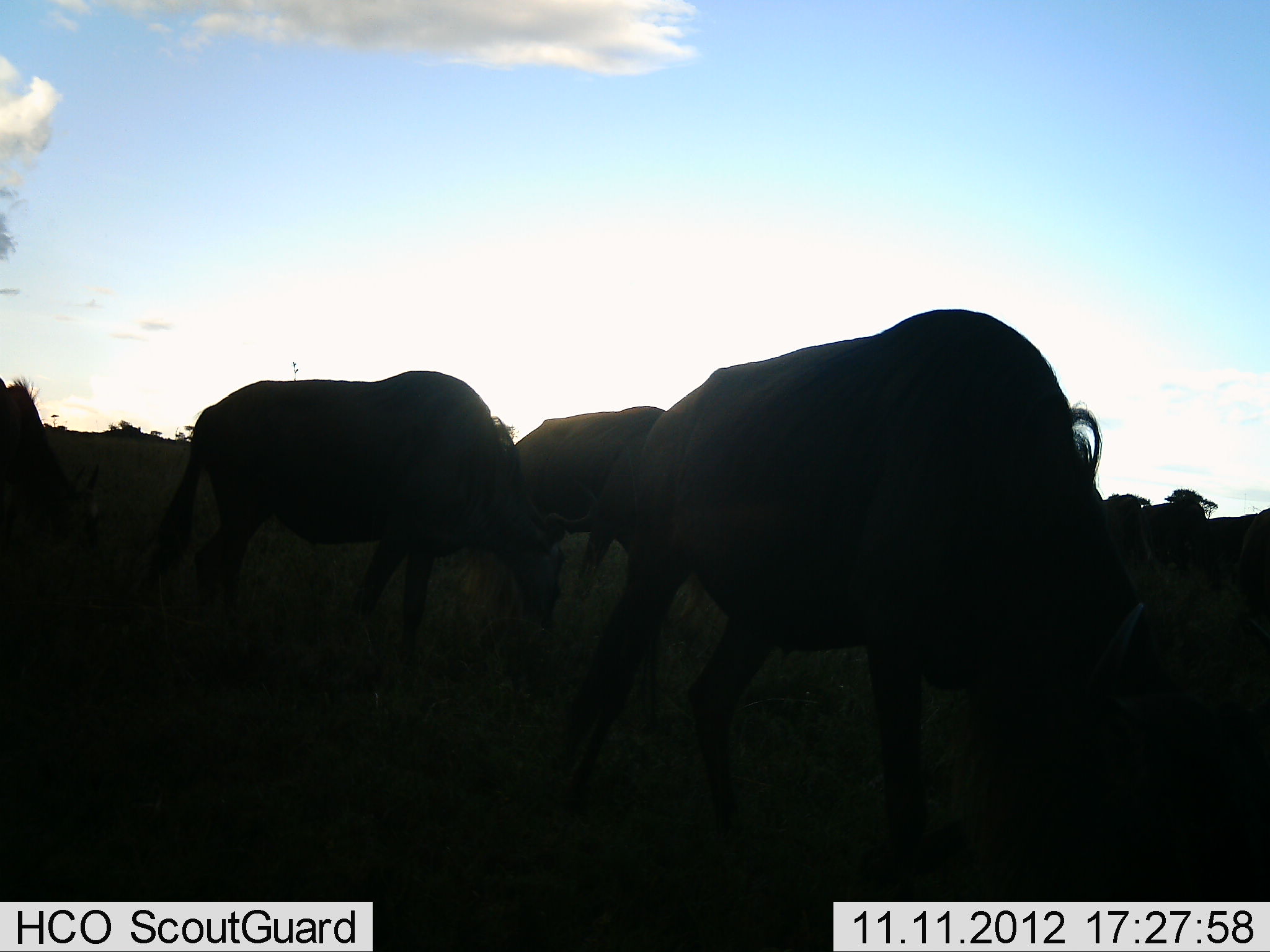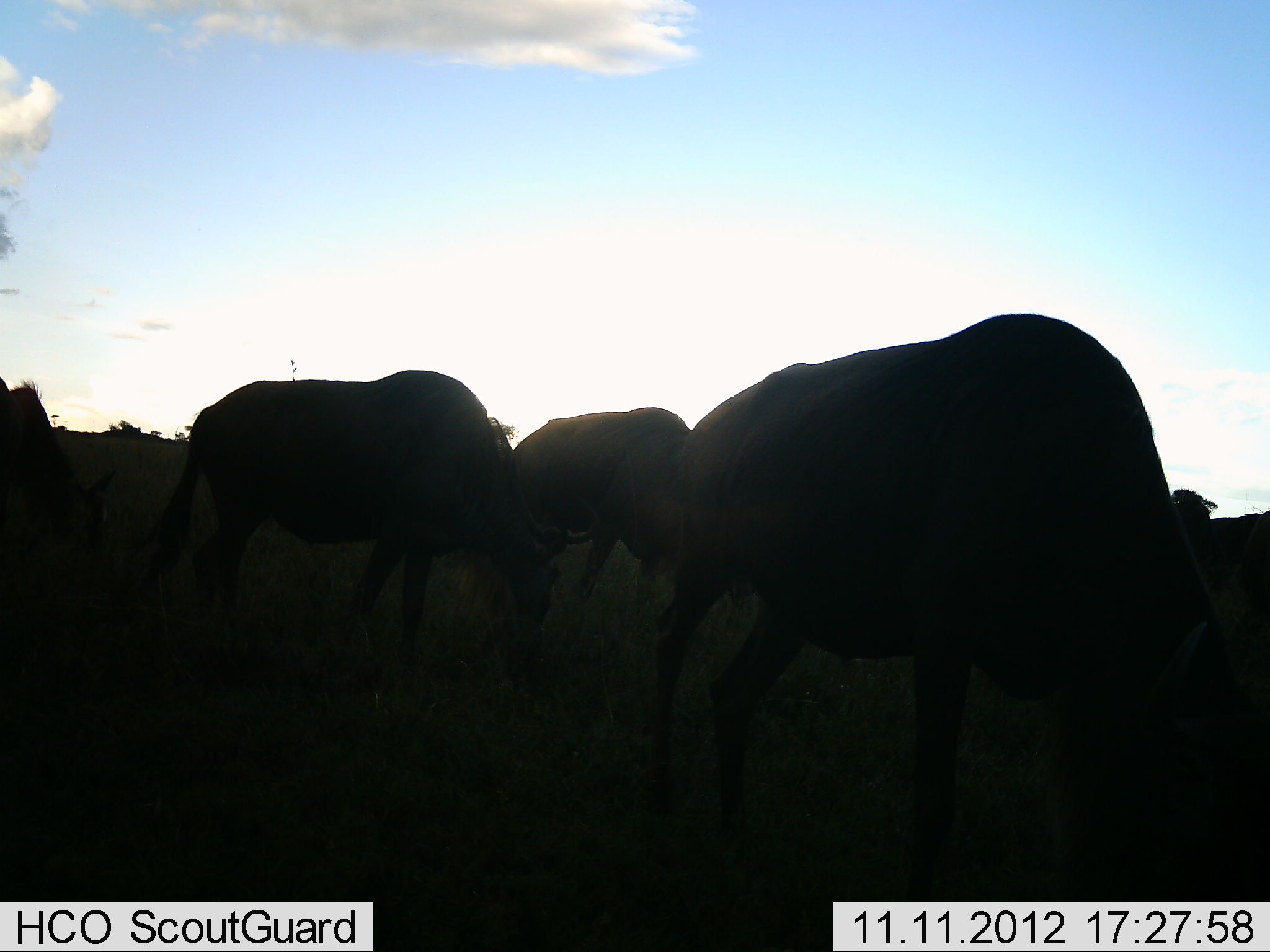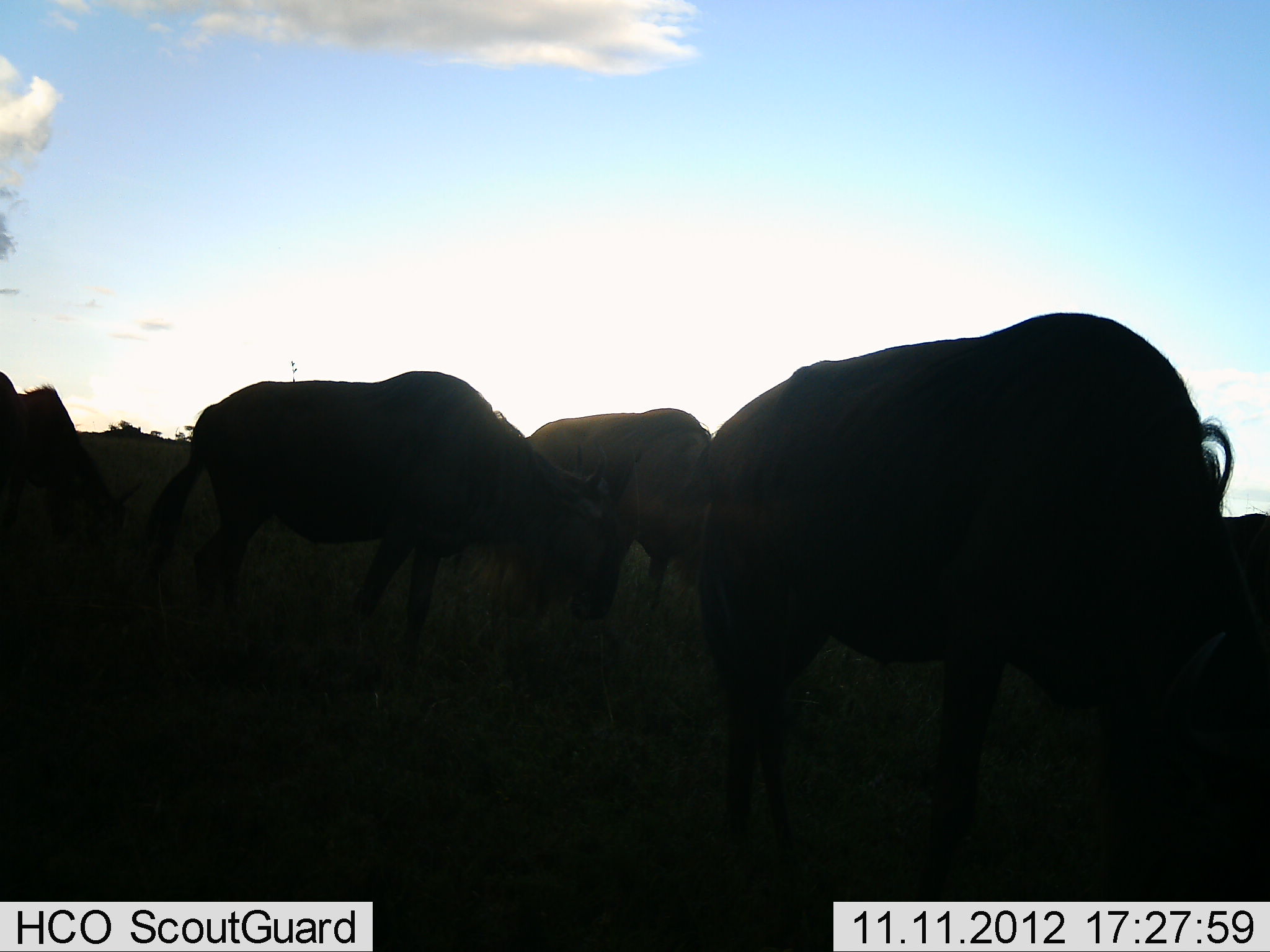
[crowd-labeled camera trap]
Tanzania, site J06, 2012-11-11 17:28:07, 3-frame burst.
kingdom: Animalia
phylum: Chordata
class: Mammalia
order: Artiodactyla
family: Bovidae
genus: Connochaetes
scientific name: Connochaetes taurinus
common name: blue wildebeest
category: wildebeest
Wildebeest (blue wildebeest) (Connochaetes taurinus), count 6. Behavior (volunteer vote fractions): standing 10%, resting 0%, moving 30%, interacting 0%. Young present (vote fraction): 0%. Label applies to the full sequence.